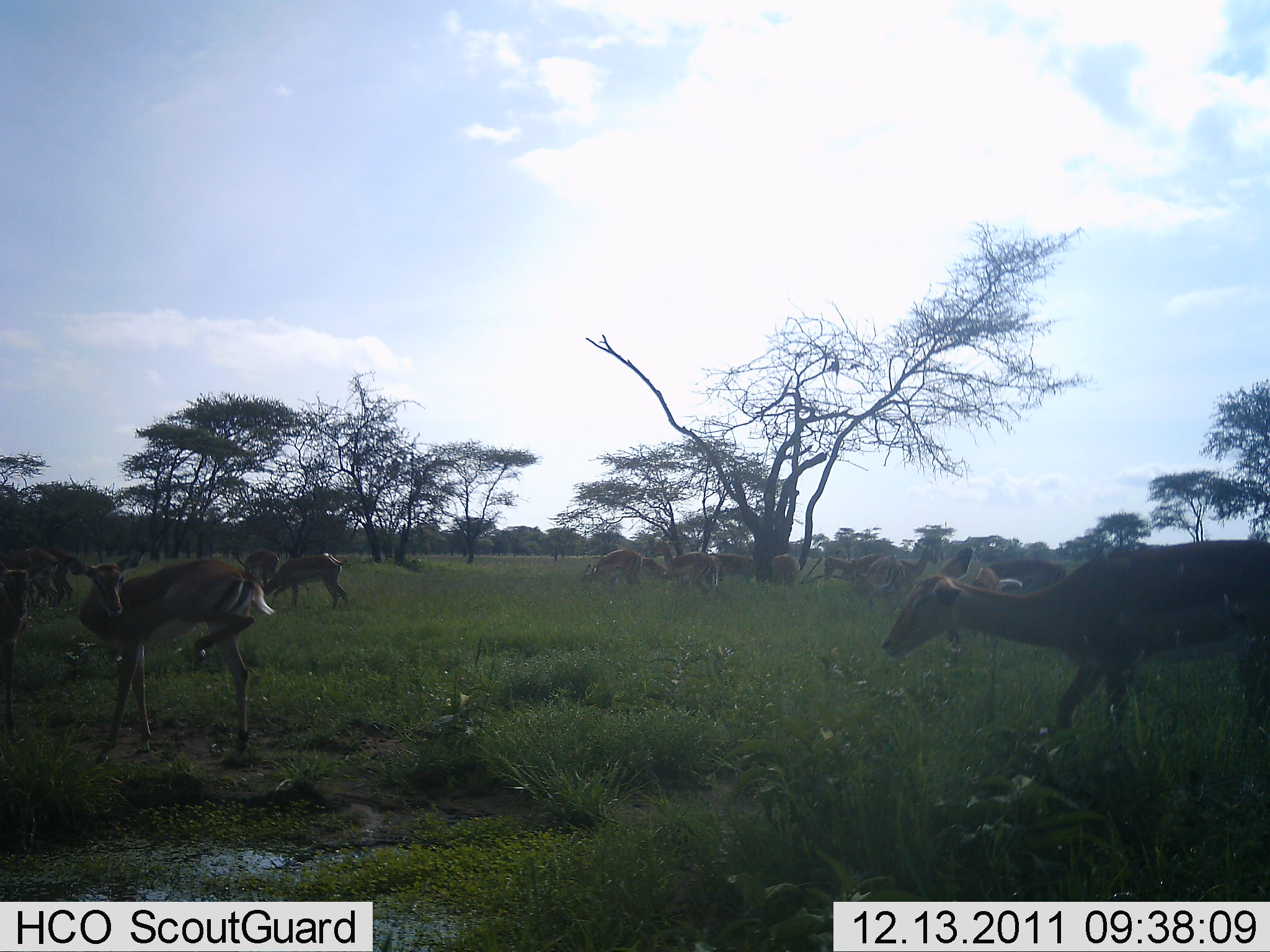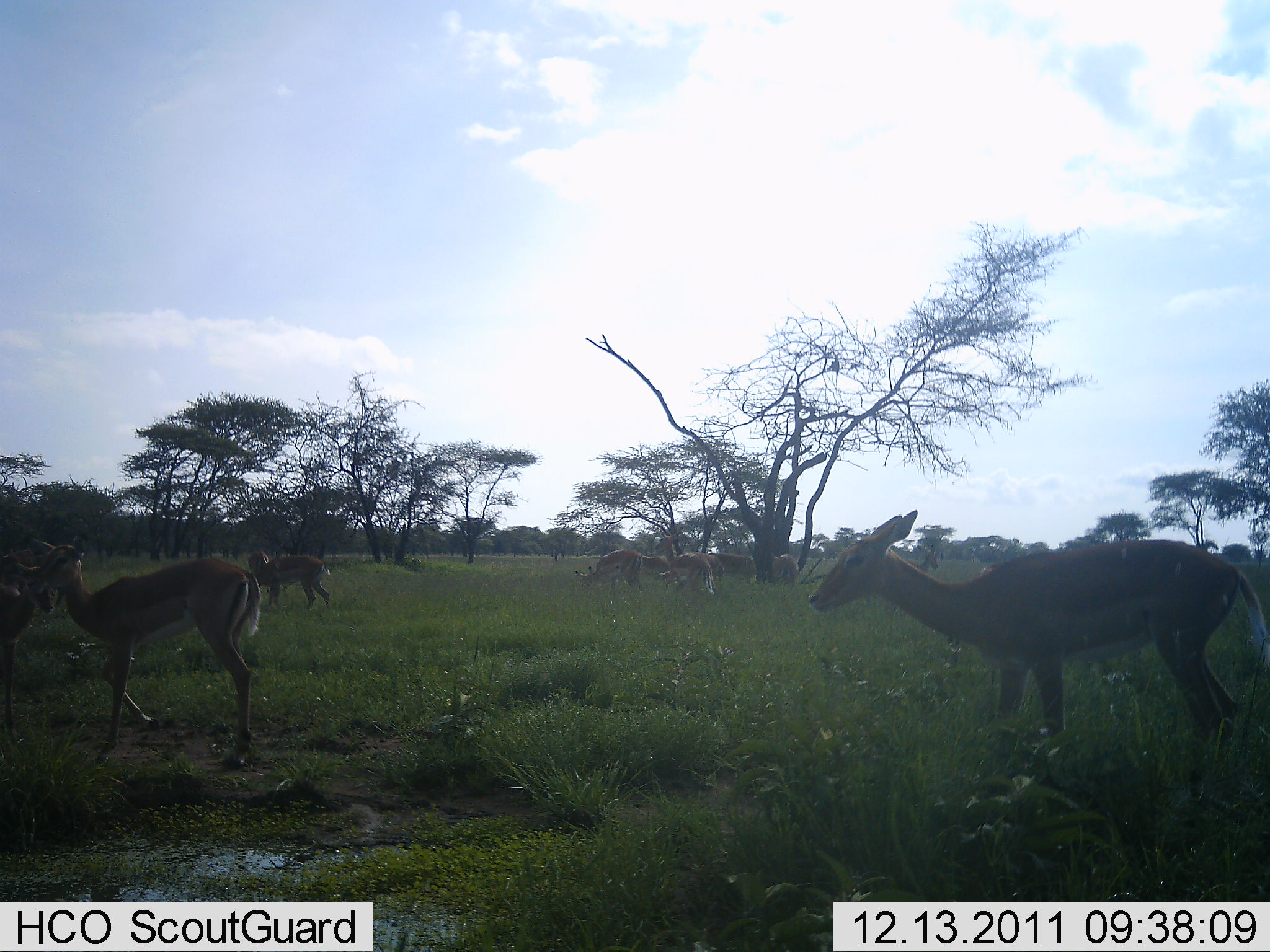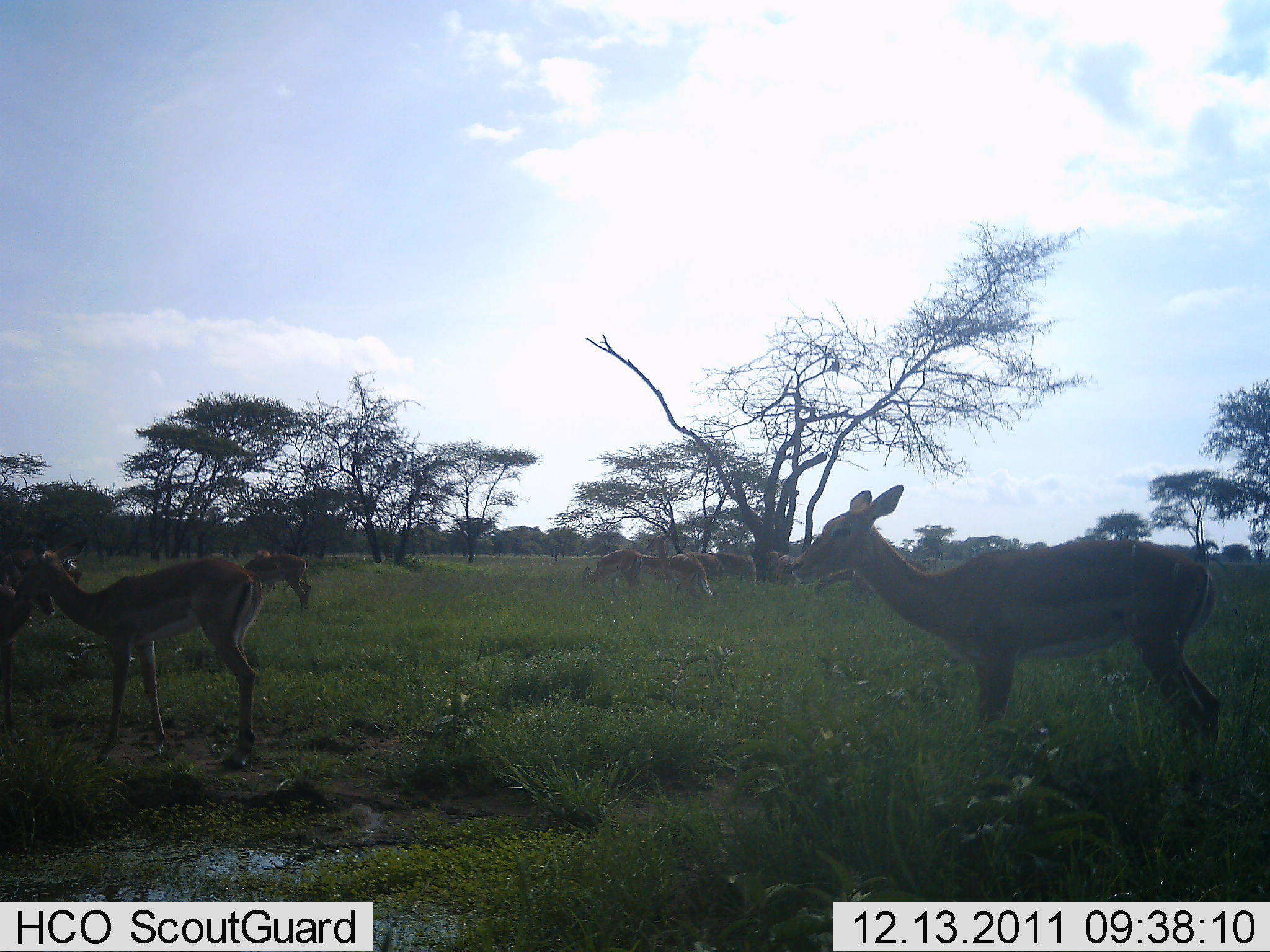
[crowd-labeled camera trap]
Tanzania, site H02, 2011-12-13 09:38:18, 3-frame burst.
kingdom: Animalia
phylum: Chordata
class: Mammalia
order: Artiodactyla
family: Bovidae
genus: Nanger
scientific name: Nanger granti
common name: grant's gazelle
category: gazellegrants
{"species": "gazellegrants (grant's gazelle) (Nanger granti)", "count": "11-50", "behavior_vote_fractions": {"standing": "92%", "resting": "8%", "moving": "75%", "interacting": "8%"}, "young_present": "0%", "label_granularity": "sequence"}